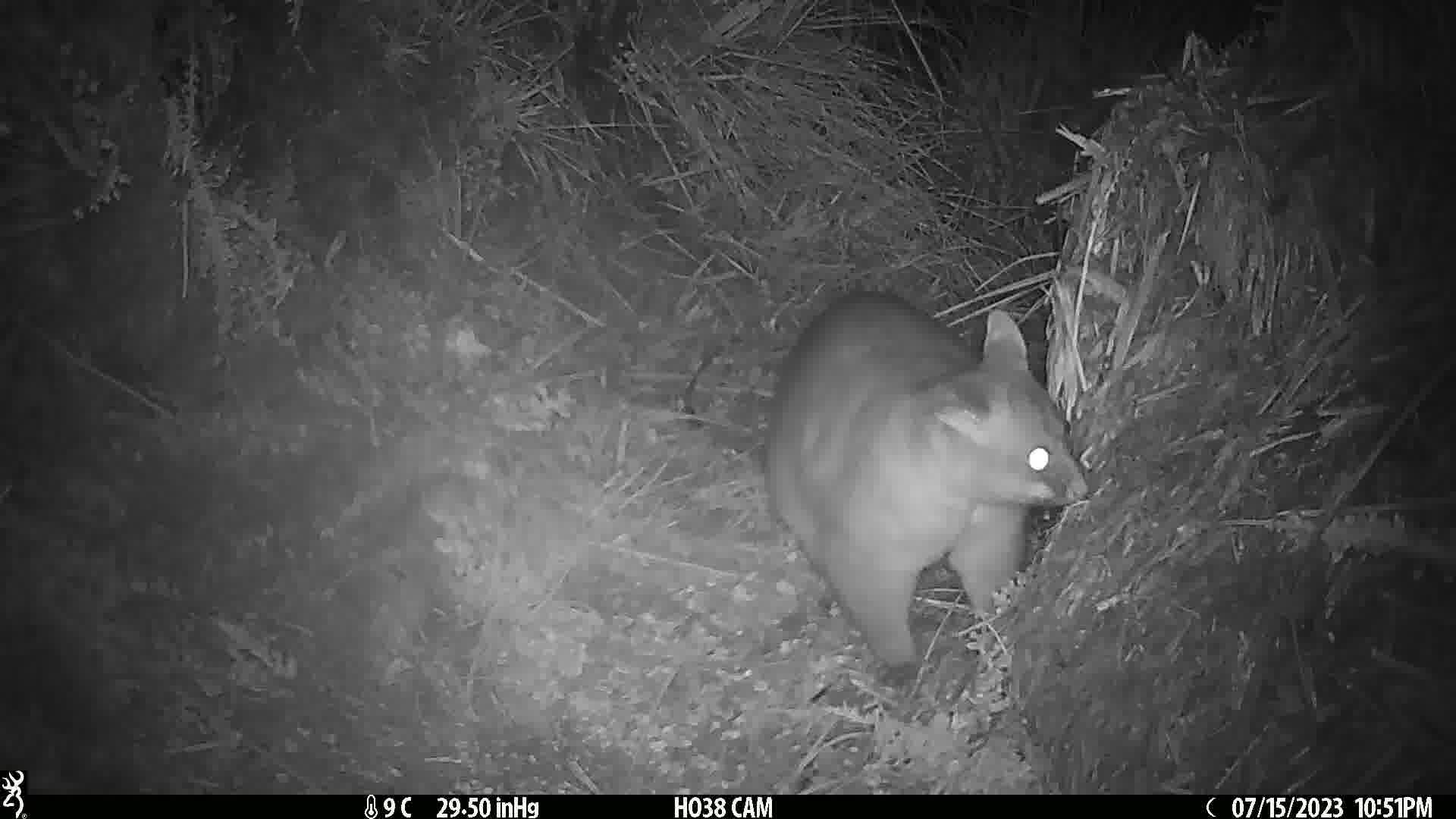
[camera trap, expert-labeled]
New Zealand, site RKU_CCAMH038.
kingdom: Animalia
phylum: Chordata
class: Mammalia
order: Diprotodontia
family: Phalangeridae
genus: Trichosurus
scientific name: Trichosurus vulpecula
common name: common brushtail possum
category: possum